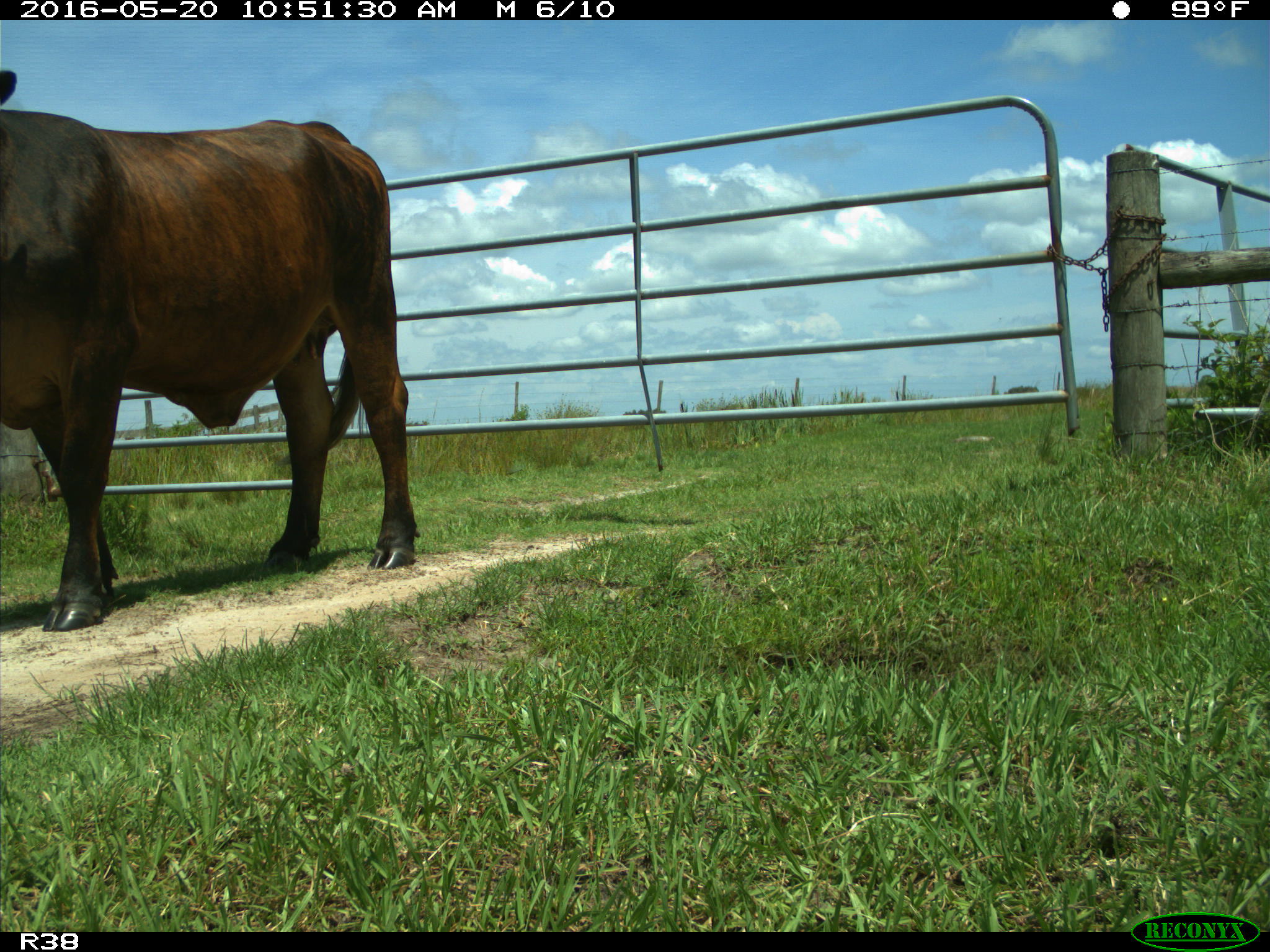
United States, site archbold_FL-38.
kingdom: Animalia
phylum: Chordata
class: Mammalia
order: Artiodactyla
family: Bovidae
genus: Bos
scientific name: Bos taurus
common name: domestic cow